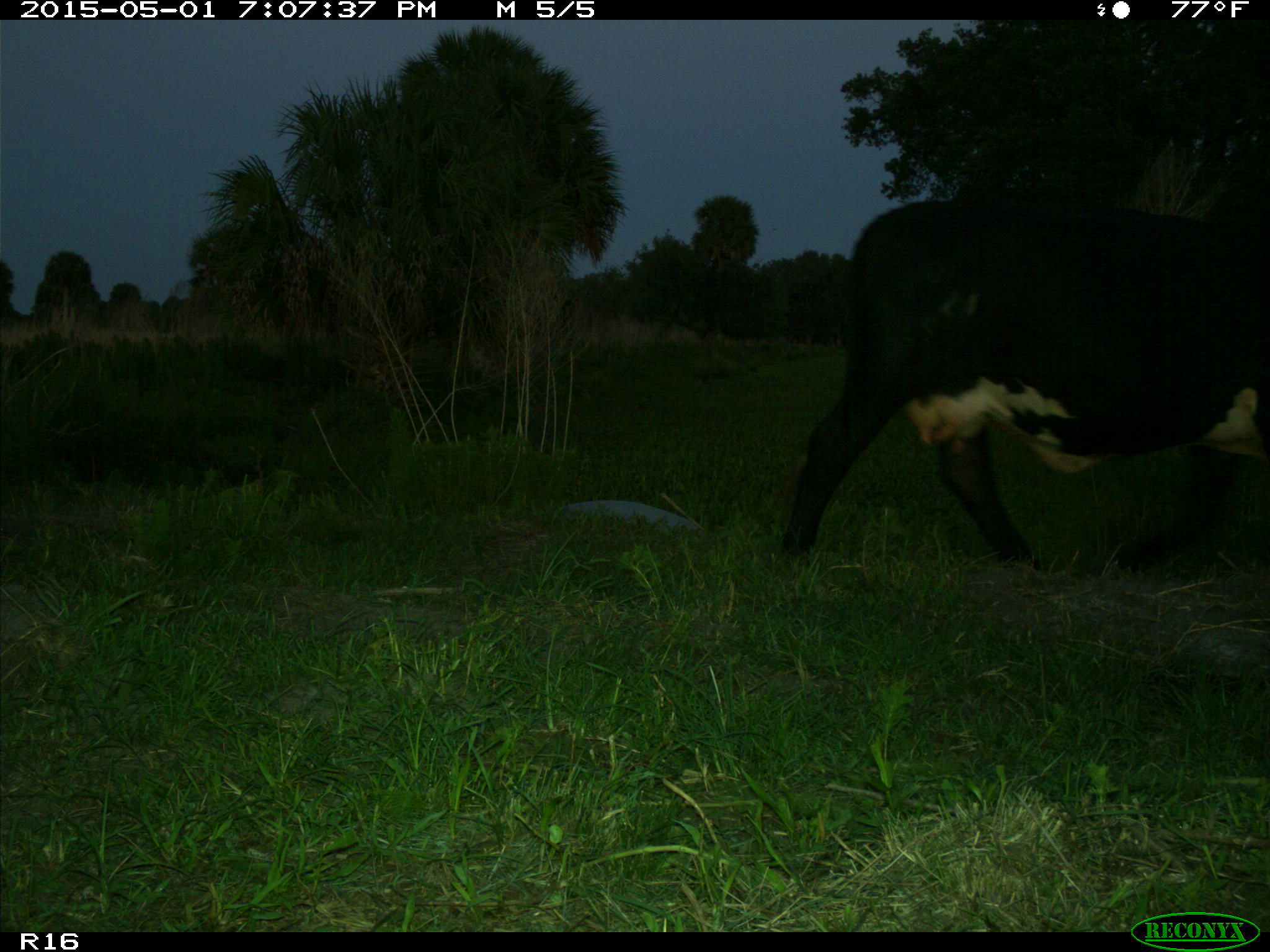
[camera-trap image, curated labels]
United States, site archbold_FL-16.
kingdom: Animalia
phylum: Chordata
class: Mammalia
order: Artiodactyla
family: Bovidae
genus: Bos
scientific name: Bos taurus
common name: domestic cow